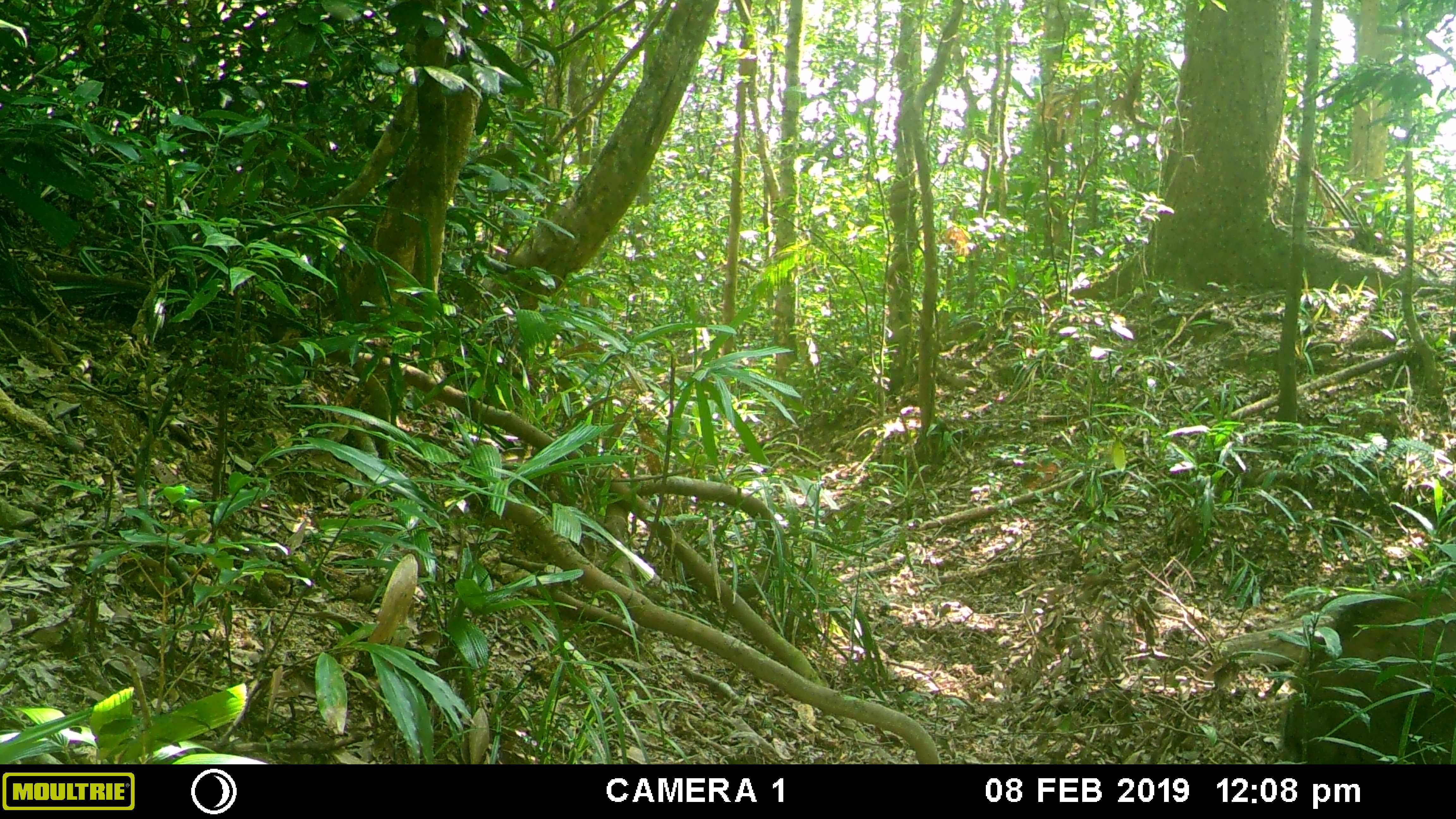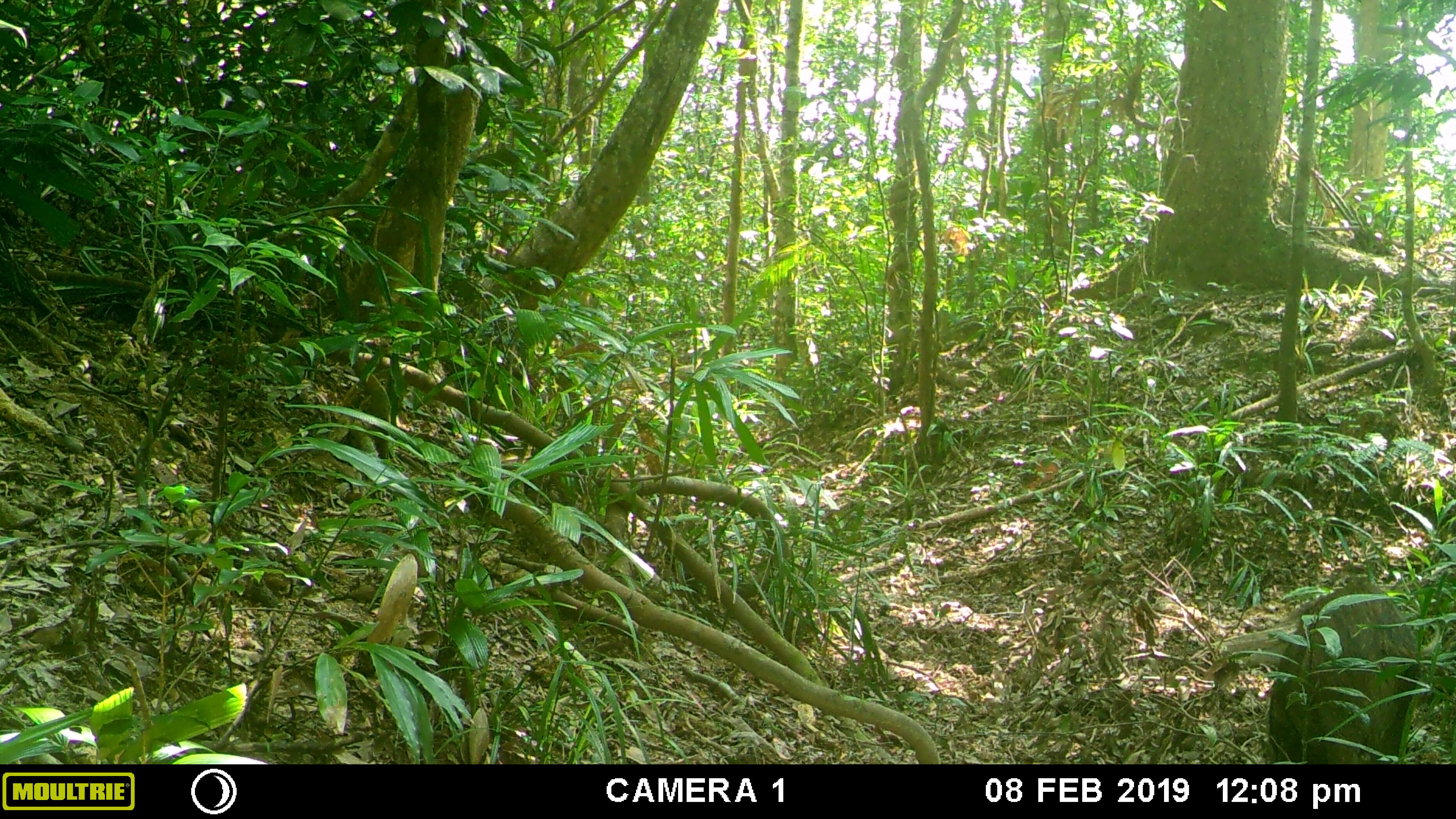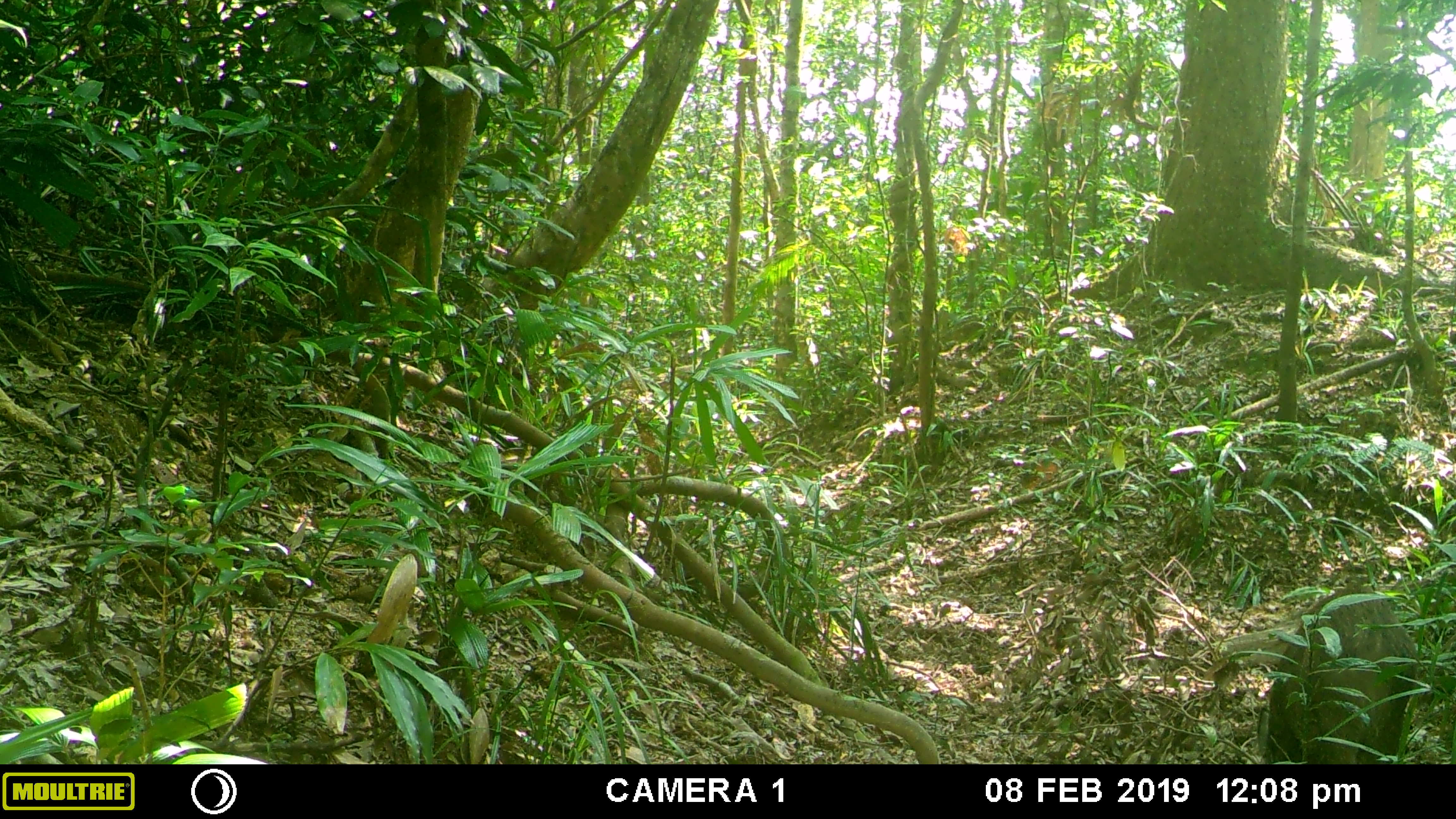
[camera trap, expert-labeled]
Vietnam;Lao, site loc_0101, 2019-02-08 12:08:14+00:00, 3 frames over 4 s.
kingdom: Animalia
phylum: Chordata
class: Mammalia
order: Artiodactyla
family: Suidae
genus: Sus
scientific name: Sus scrofa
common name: eurasian wild pig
Eurasian wild pig (Sus scrofa). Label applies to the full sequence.